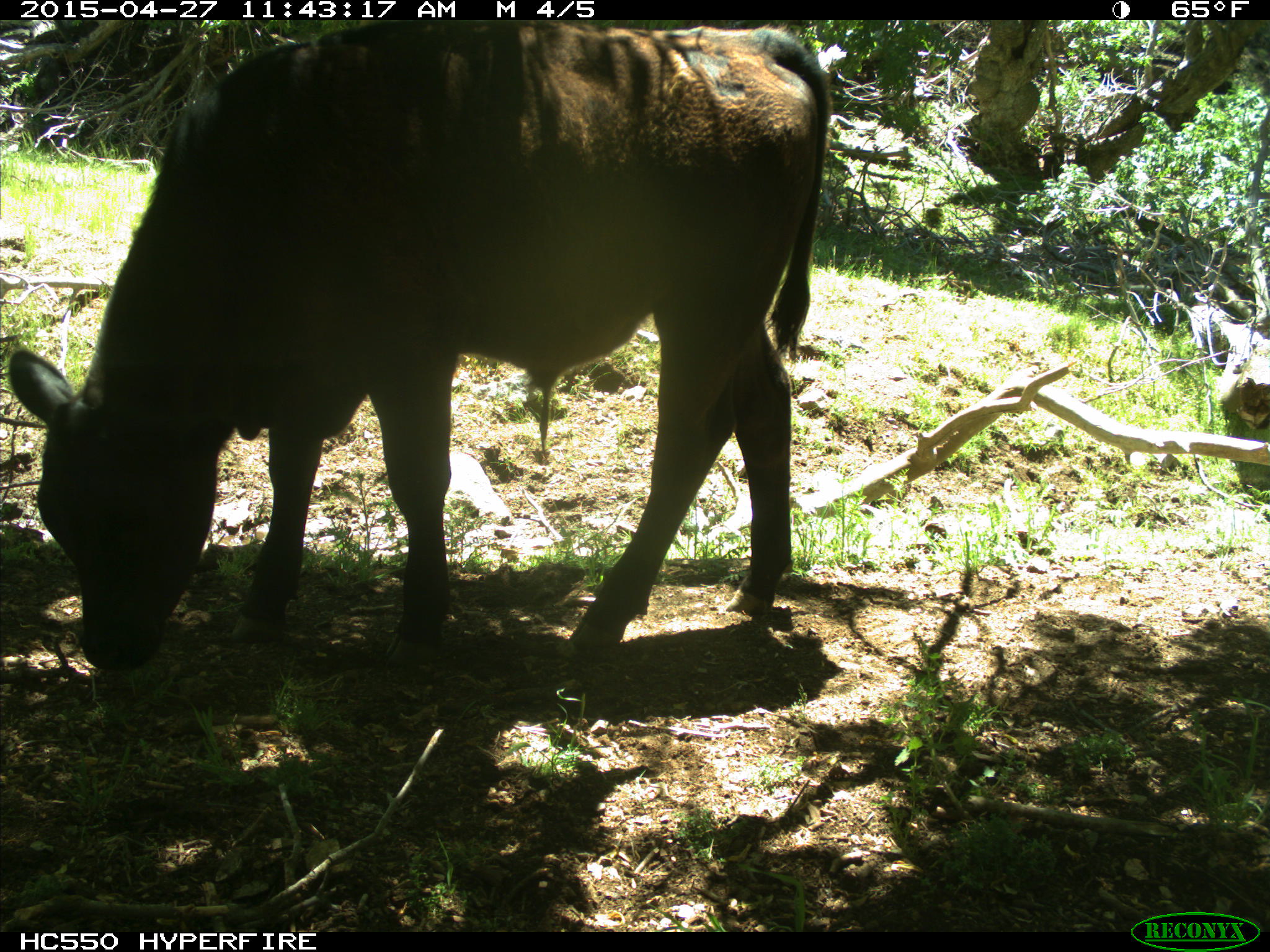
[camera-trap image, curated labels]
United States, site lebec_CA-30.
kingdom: Animalia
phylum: Chordata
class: Mammalia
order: Artiodactyla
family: Bovidae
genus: Bos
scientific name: Bos taurus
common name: domestic cow